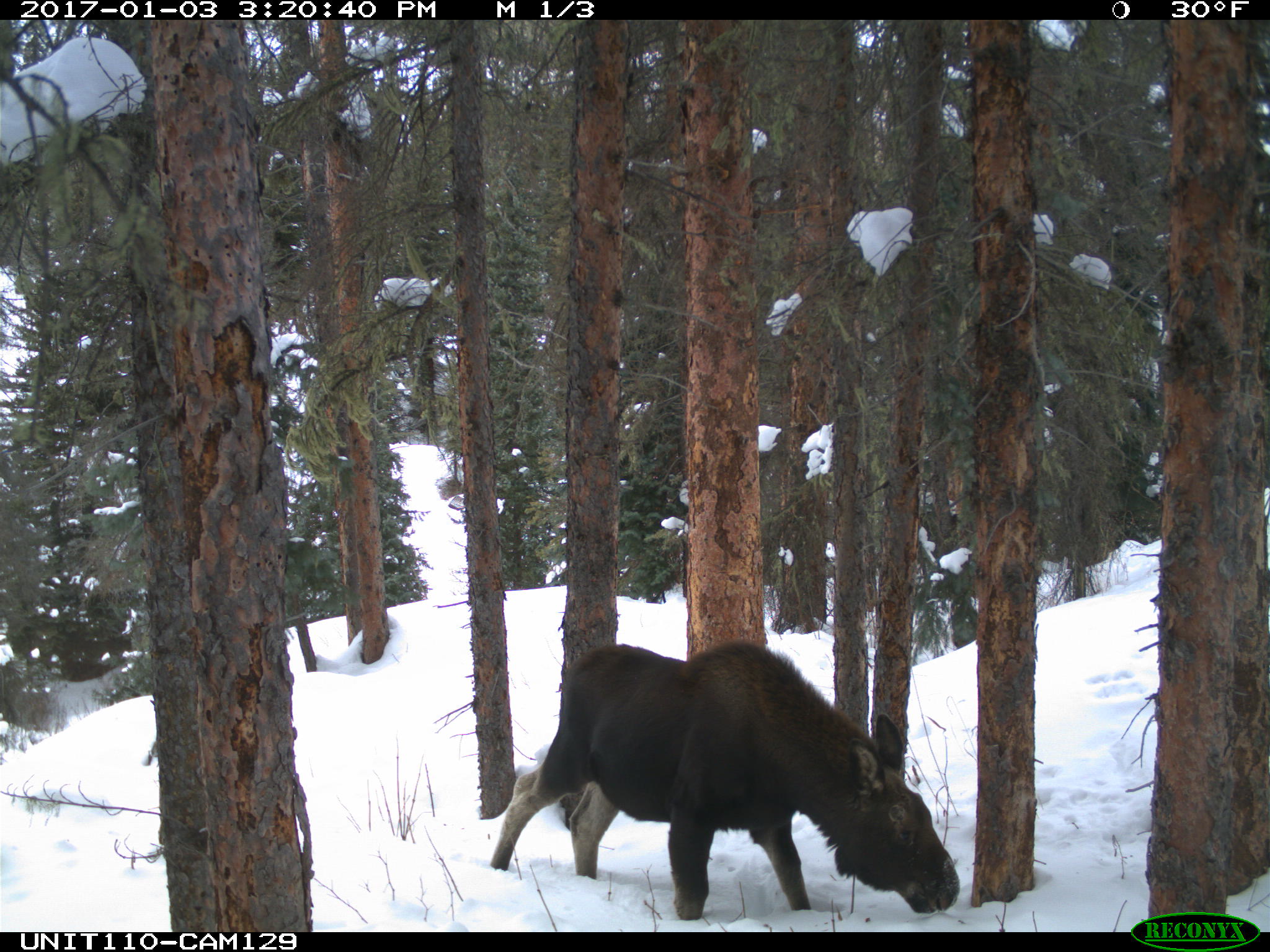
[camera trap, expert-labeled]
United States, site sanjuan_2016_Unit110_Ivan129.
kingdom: Animalia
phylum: Chordata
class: Mammalia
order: Artiodactyla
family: Cervidae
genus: Alces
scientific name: Alces alces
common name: moose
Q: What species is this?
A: Alces alces (moose).